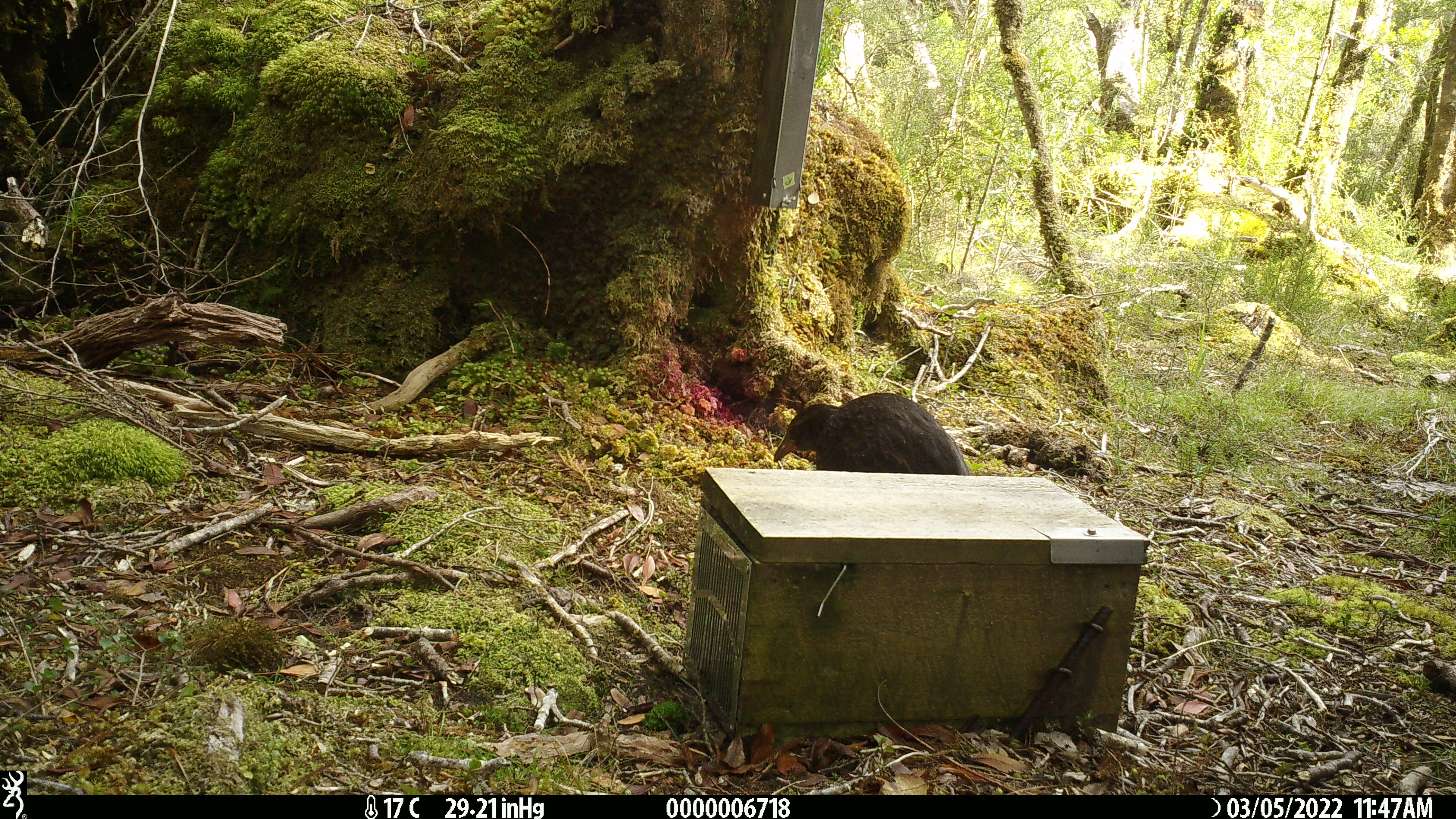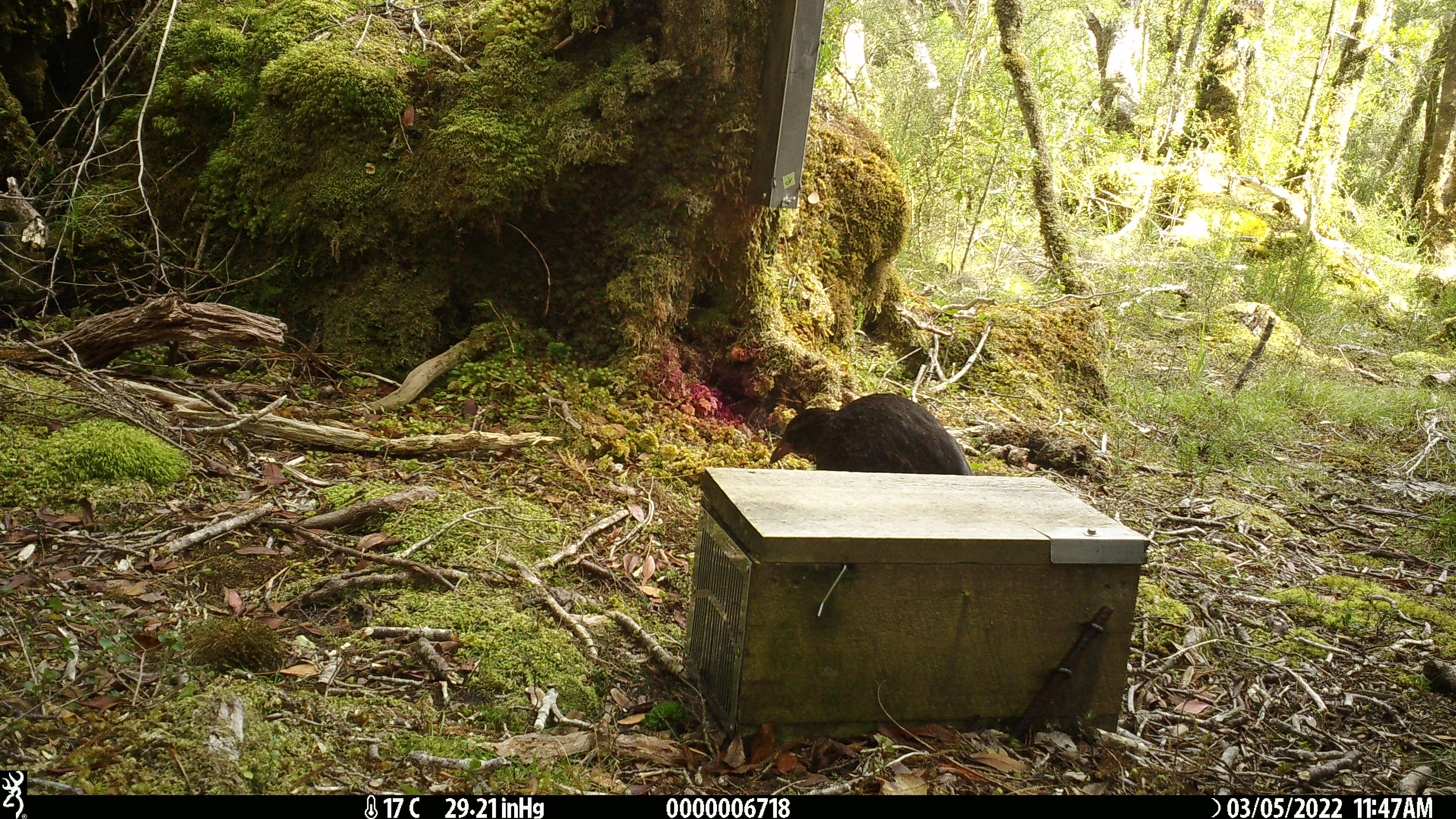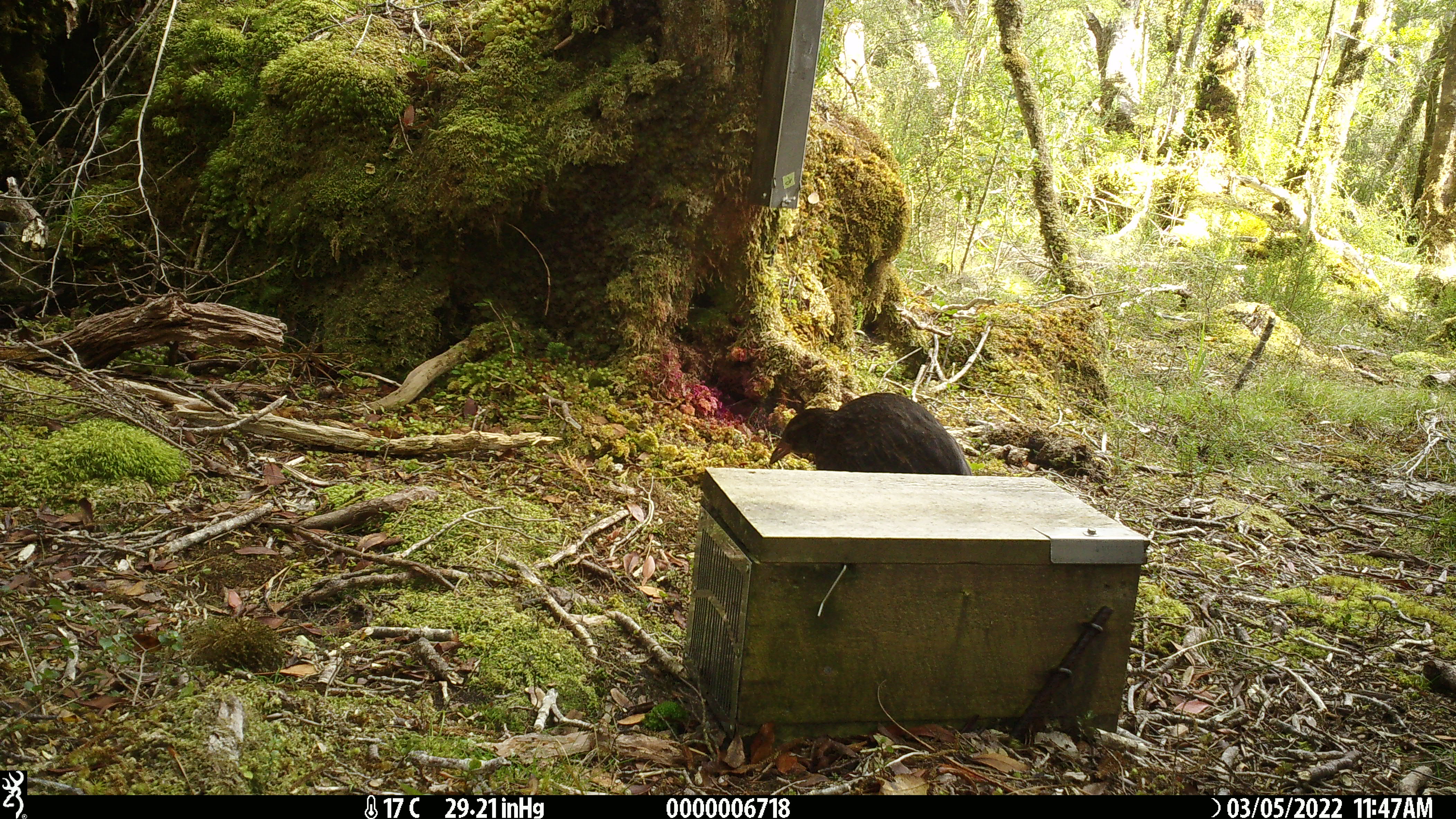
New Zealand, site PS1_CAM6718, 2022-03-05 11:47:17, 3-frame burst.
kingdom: Animalia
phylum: Chordata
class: Aves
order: Gruiformes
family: Rallidae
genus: Gallirallus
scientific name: Gallirallus australis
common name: weka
Weka (Gallirallus australis).